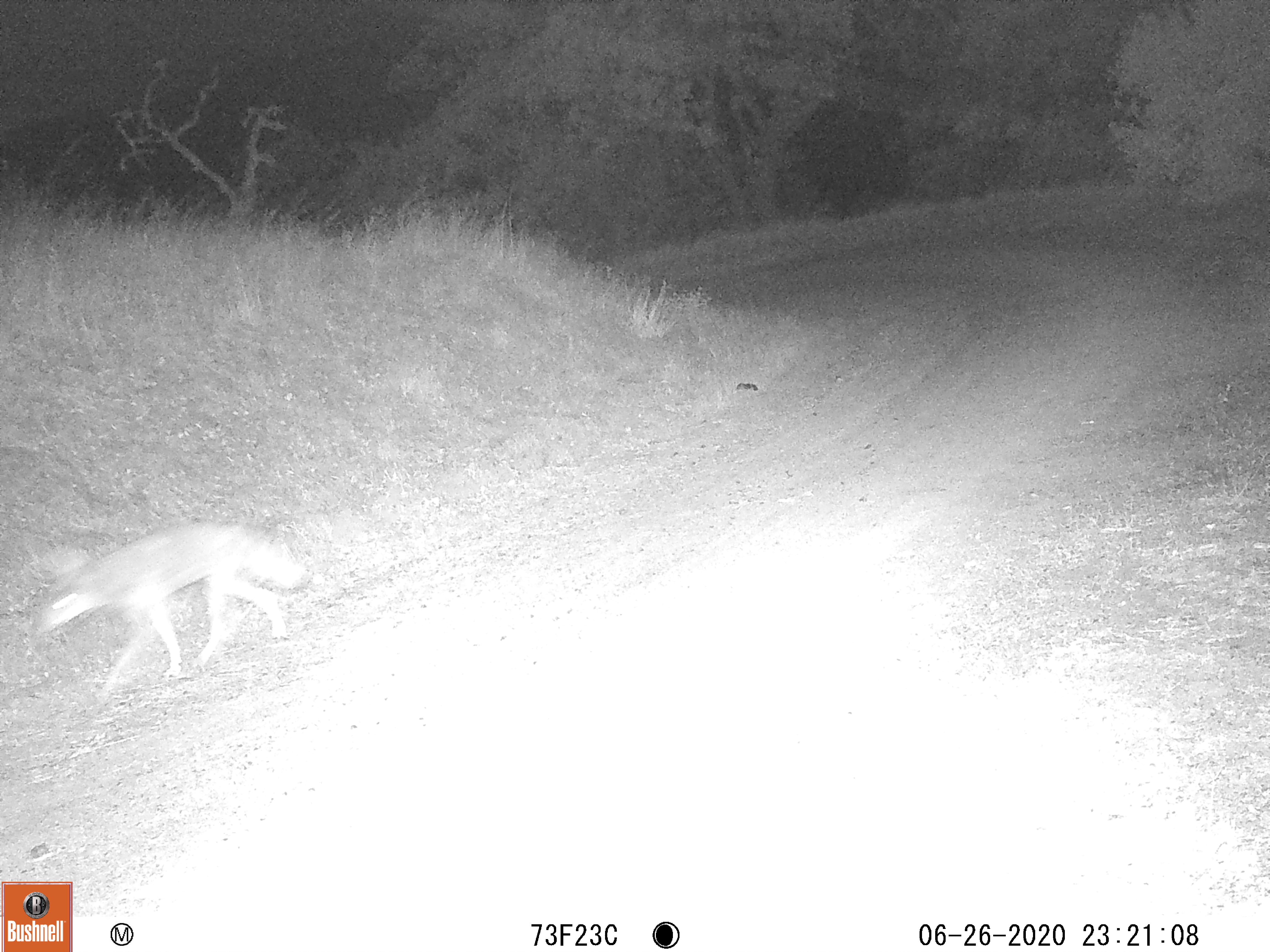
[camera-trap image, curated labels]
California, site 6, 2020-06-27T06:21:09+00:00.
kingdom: Animalia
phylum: Chordata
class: Mammalia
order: Carnivora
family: Canidae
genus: Canis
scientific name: Canis latrans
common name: coyote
Coyote (Canis latrans).